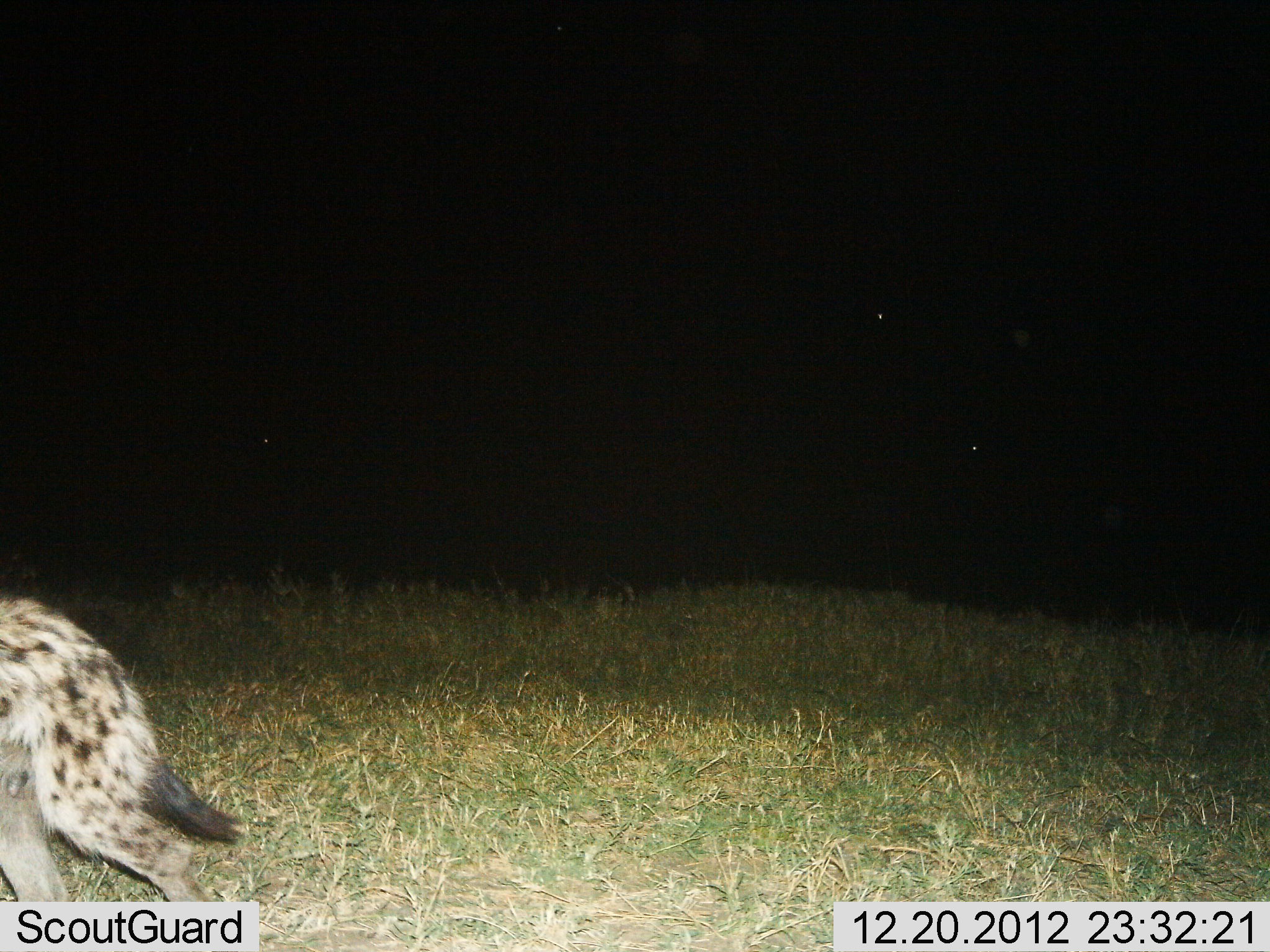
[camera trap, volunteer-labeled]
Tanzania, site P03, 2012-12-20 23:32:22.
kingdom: Animalia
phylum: Chordata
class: Mammalia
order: Carnivora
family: Hyaenidae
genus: Crocuta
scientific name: Crocuta crocuta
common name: spotted hyena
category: hyenaspotted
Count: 1.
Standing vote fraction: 11%.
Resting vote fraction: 0%.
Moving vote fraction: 89%.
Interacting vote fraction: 0%.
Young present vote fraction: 0%.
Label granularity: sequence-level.